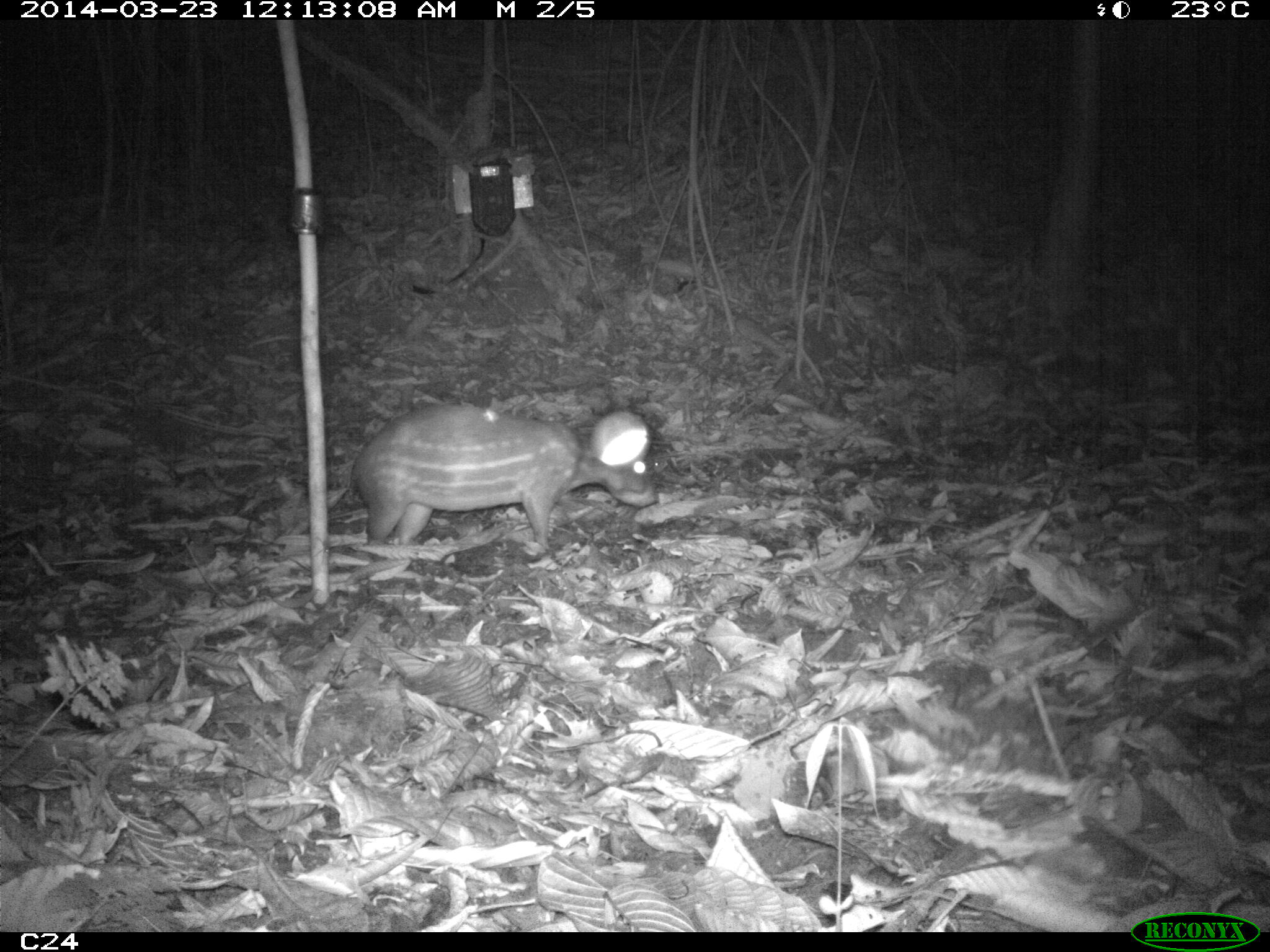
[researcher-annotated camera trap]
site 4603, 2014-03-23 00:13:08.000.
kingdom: Animalia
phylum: Chordata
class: Mammalia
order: Rodentia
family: Cuniculidae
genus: Cuniculus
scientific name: Cuniculus paca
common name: spotted paca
Cuniculus paca (spotted paca), count 2, age adult, sex female.